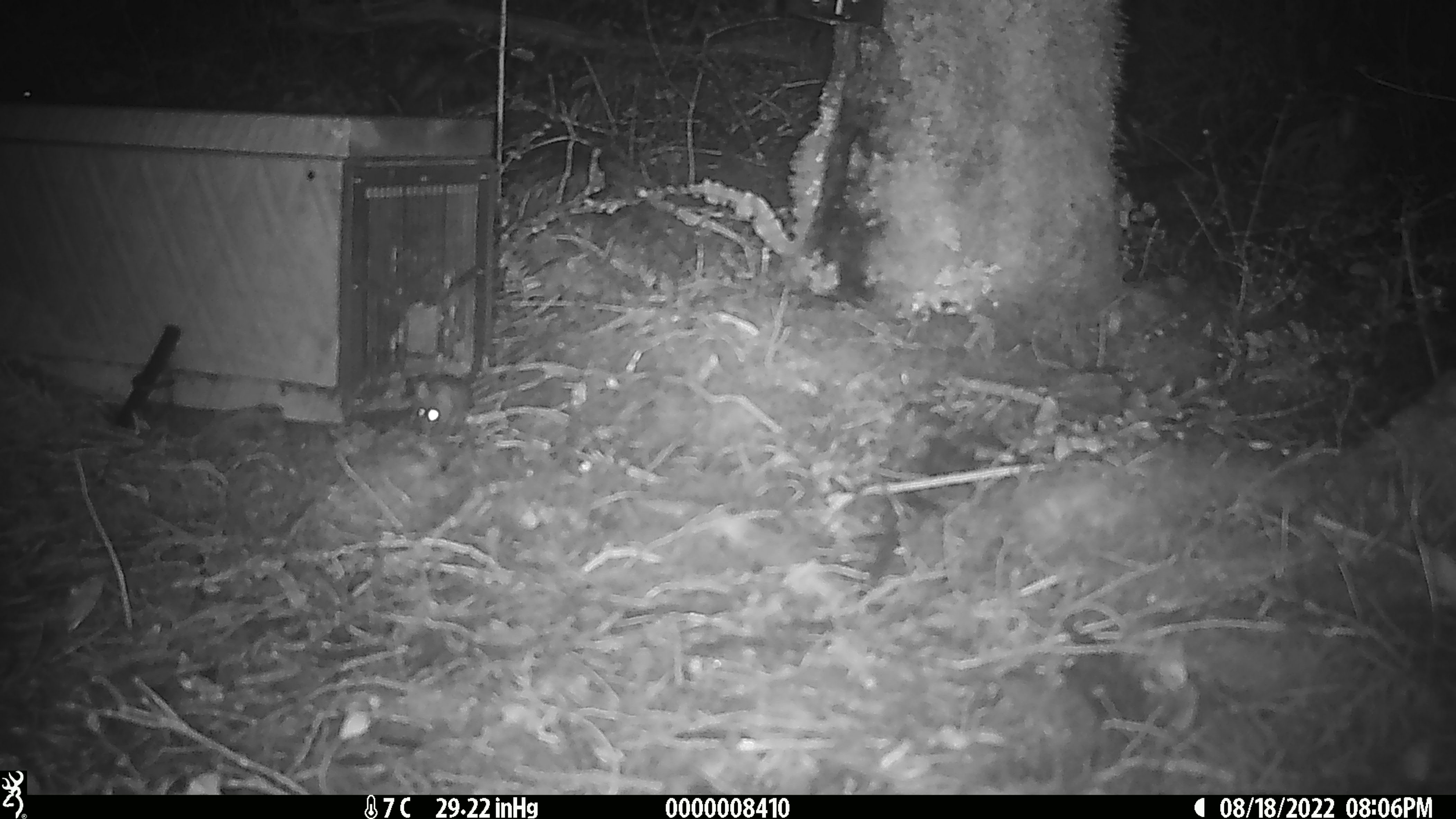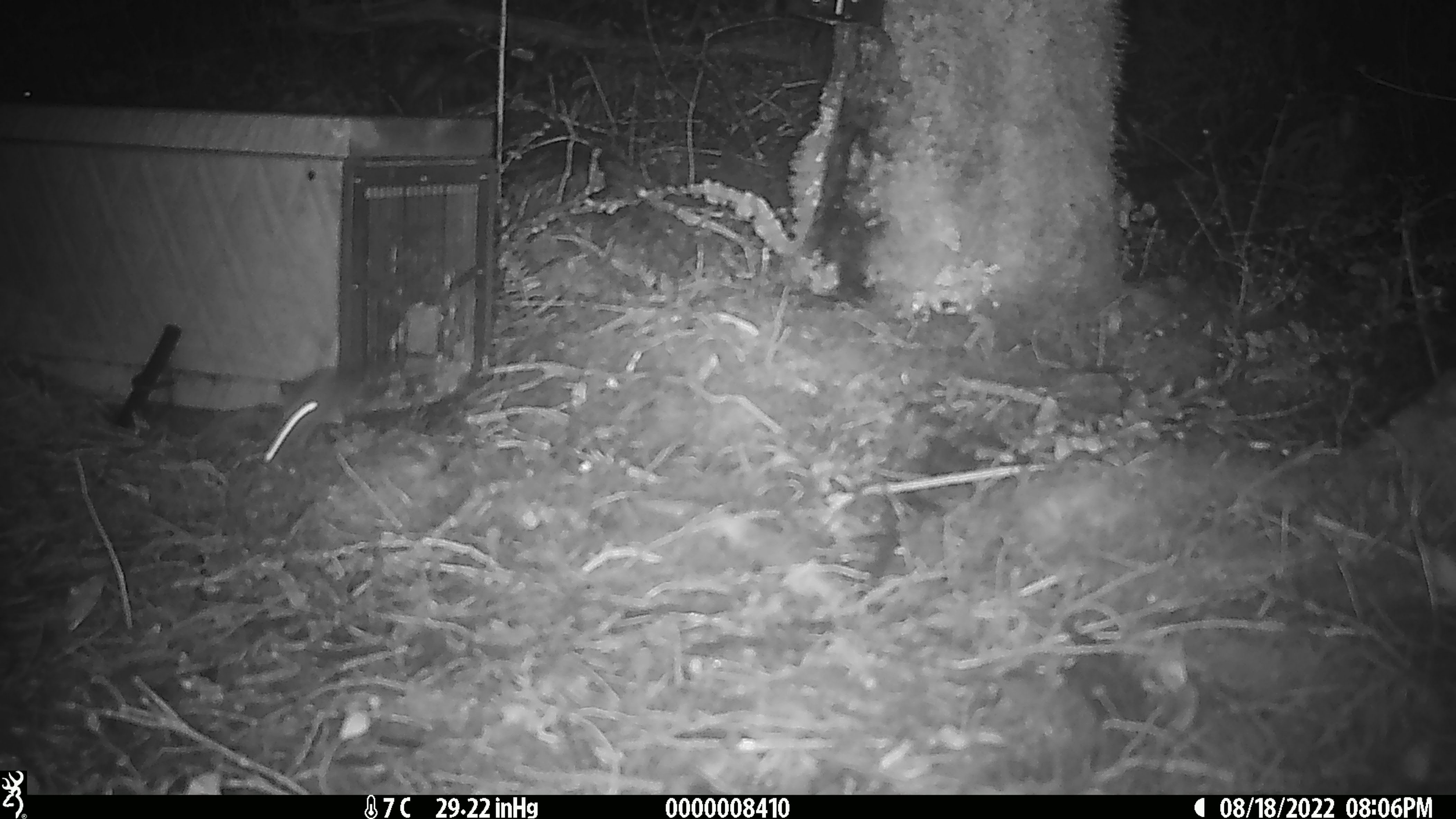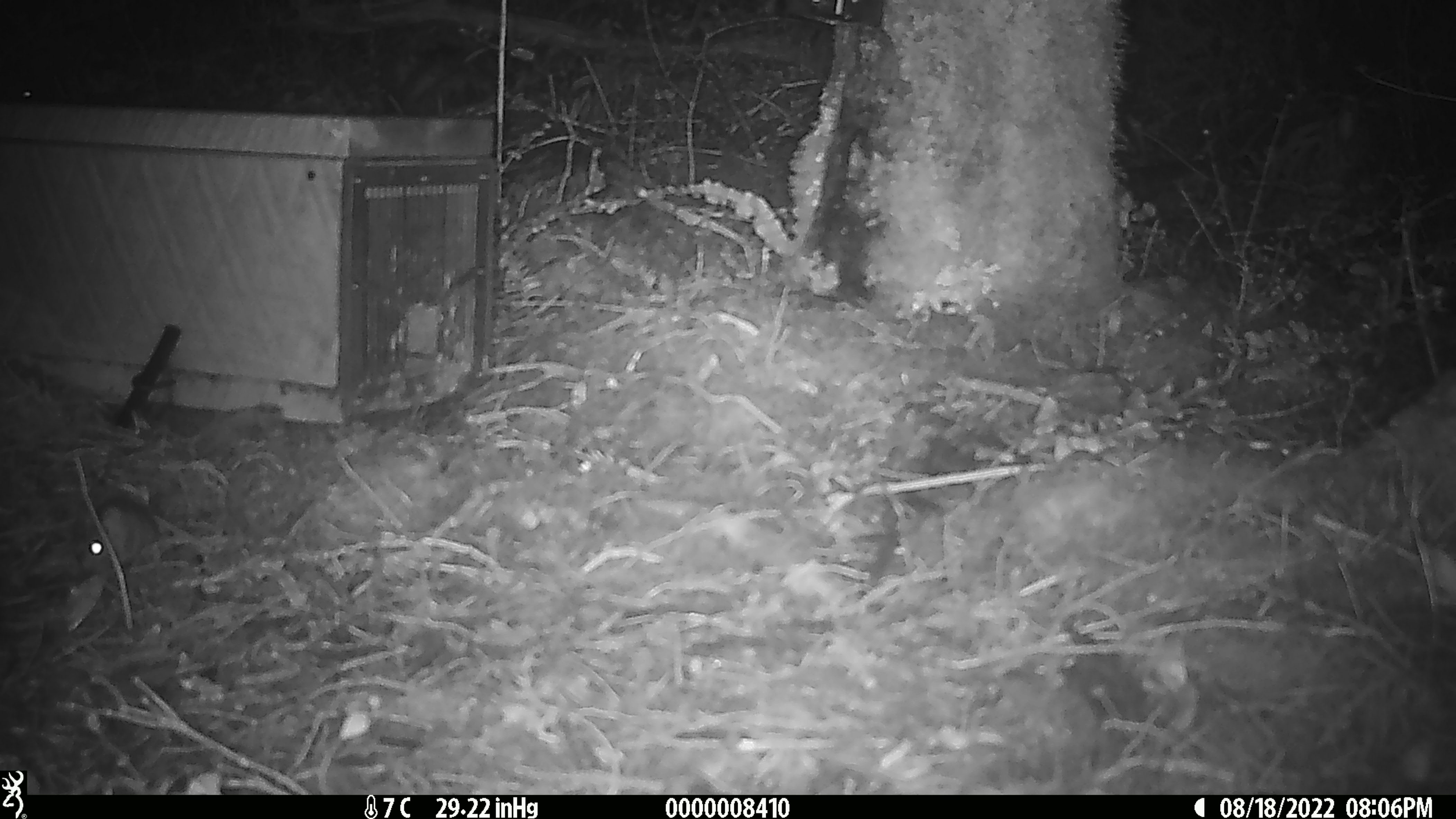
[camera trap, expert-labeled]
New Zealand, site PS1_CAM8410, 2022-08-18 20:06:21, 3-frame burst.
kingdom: Animalia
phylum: Chordata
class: Mammalia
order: Rodentia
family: Muridae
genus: Mus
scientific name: Mus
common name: mouse